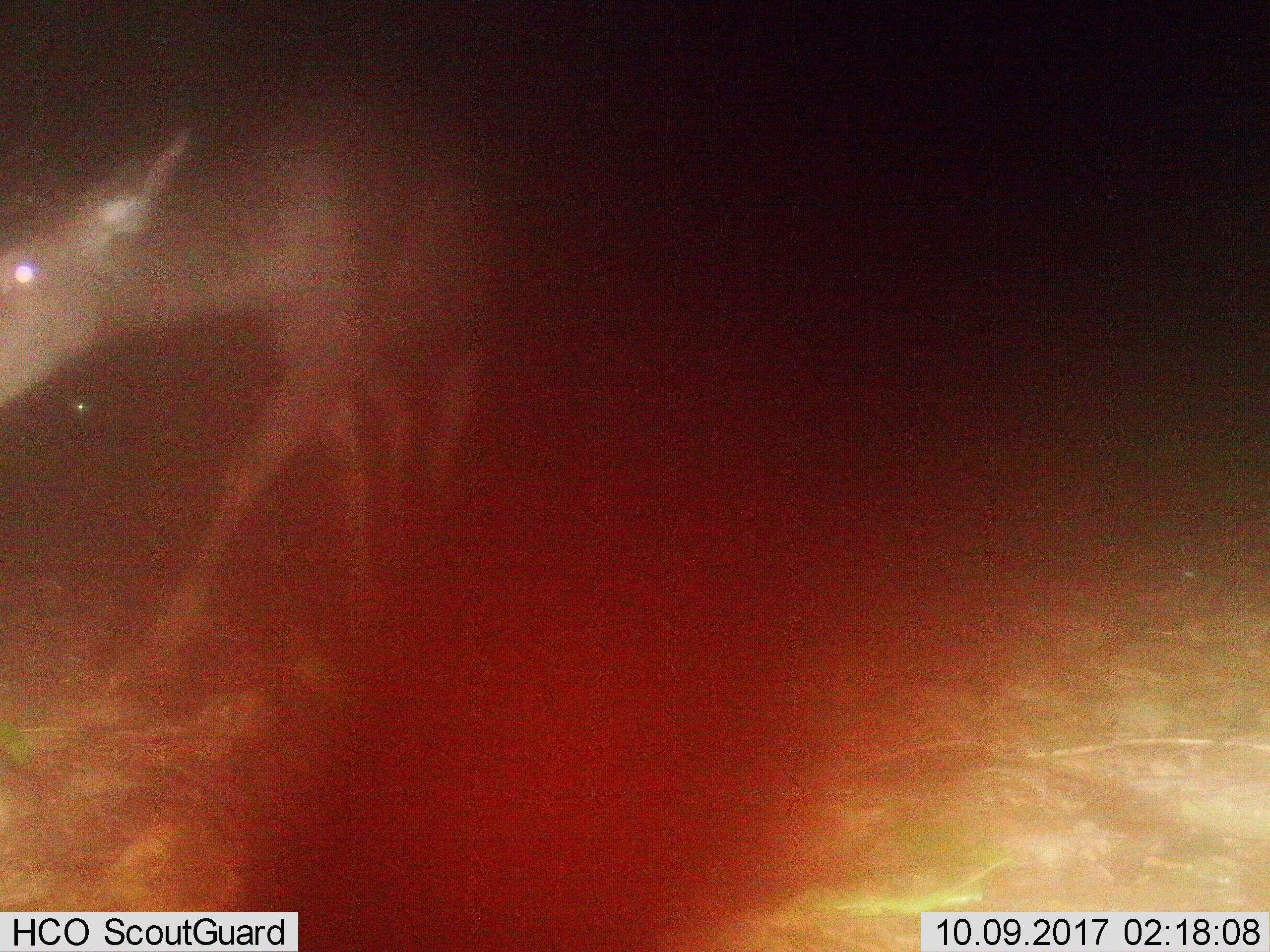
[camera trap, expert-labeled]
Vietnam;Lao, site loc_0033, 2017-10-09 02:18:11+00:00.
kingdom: Animalia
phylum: Chordata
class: Mammalia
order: Artiodactyla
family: Cervidae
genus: Muntiacus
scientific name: Muntiacus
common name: muntjacs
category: unidentified muntjac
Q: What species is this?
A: Unidentified muntjac (muntjacs) (Muntiacus).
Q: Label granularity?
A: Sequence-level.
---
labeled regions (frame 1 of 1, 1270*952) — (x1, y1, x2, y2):
unidentified muntjac: (0, 59, 532, 679)